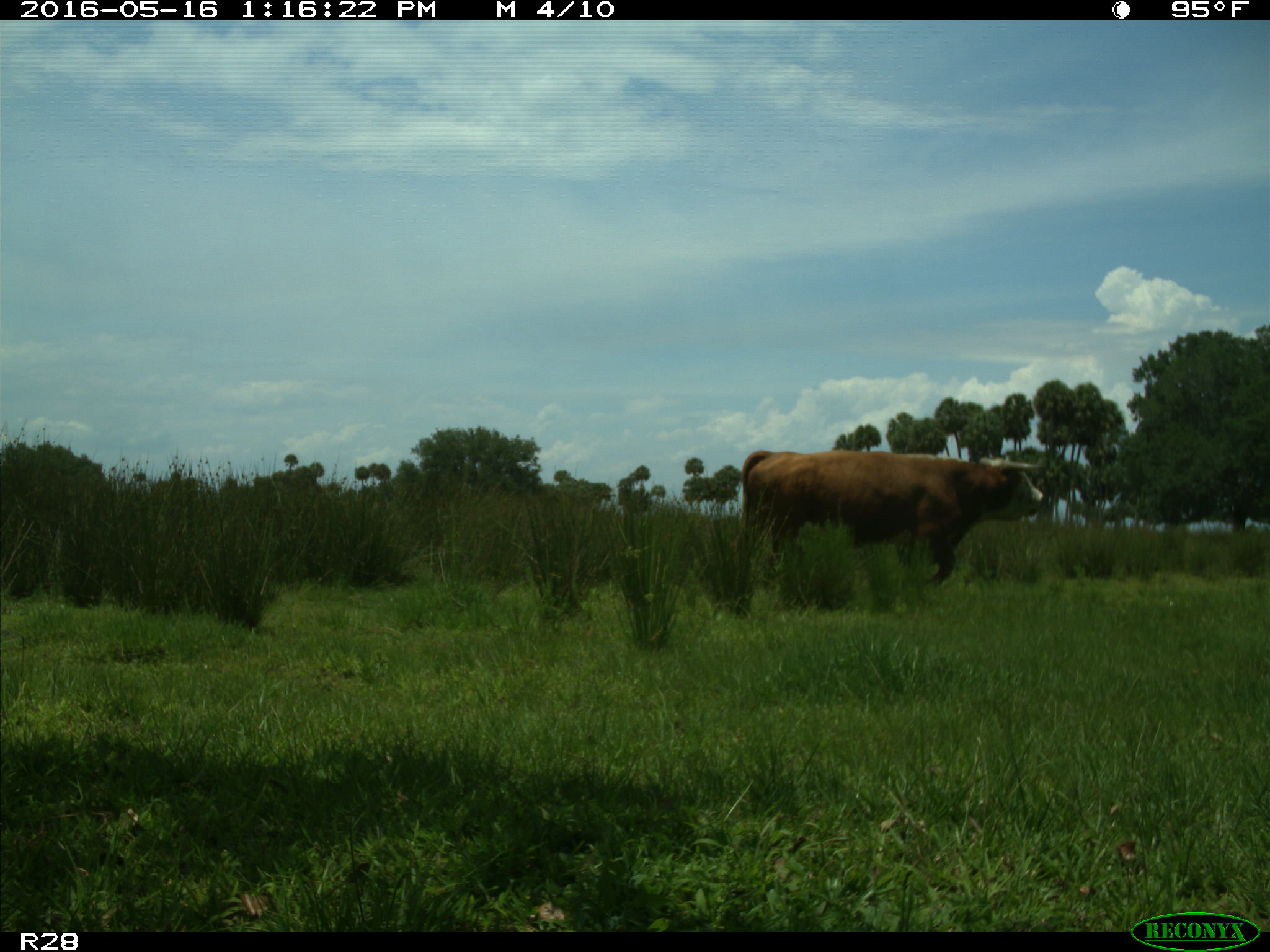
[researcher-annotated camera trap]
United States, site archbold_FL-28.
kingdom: Animalia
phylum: Chordata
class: Mammalia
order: Artiodactyla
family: Bovidae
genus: Bos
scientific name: Bos taurus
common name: domestic cow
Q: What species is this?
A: Bos taurus (domestic cow).